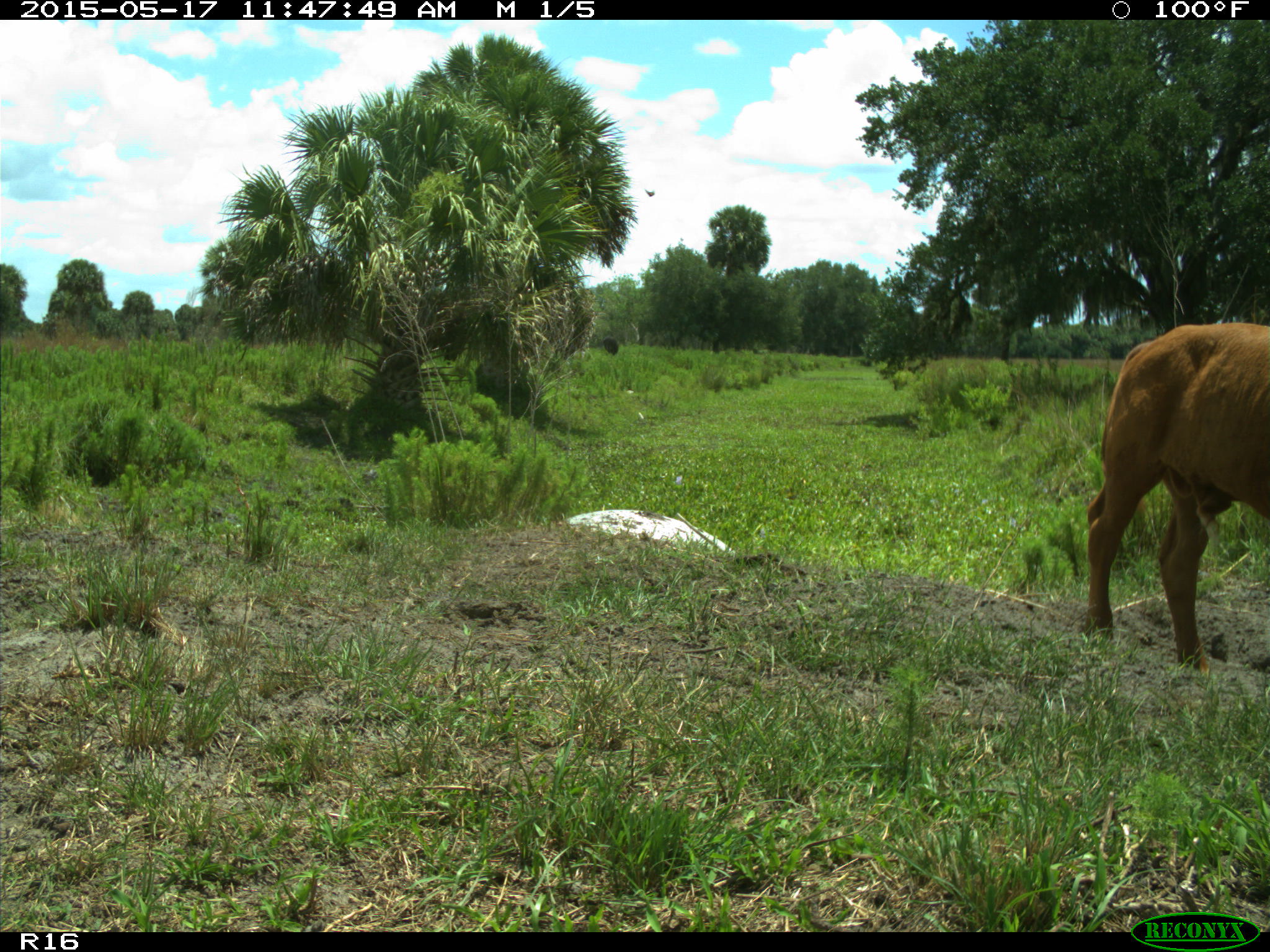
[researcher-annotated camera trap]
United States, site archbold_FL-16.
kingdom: Animalia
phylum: Chordata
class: Mammalia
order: Artiodactyla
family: Bovidae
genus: Bos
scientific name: Bos taurus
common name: domestic cow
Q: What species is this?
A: Bos taurus (domestic cow).